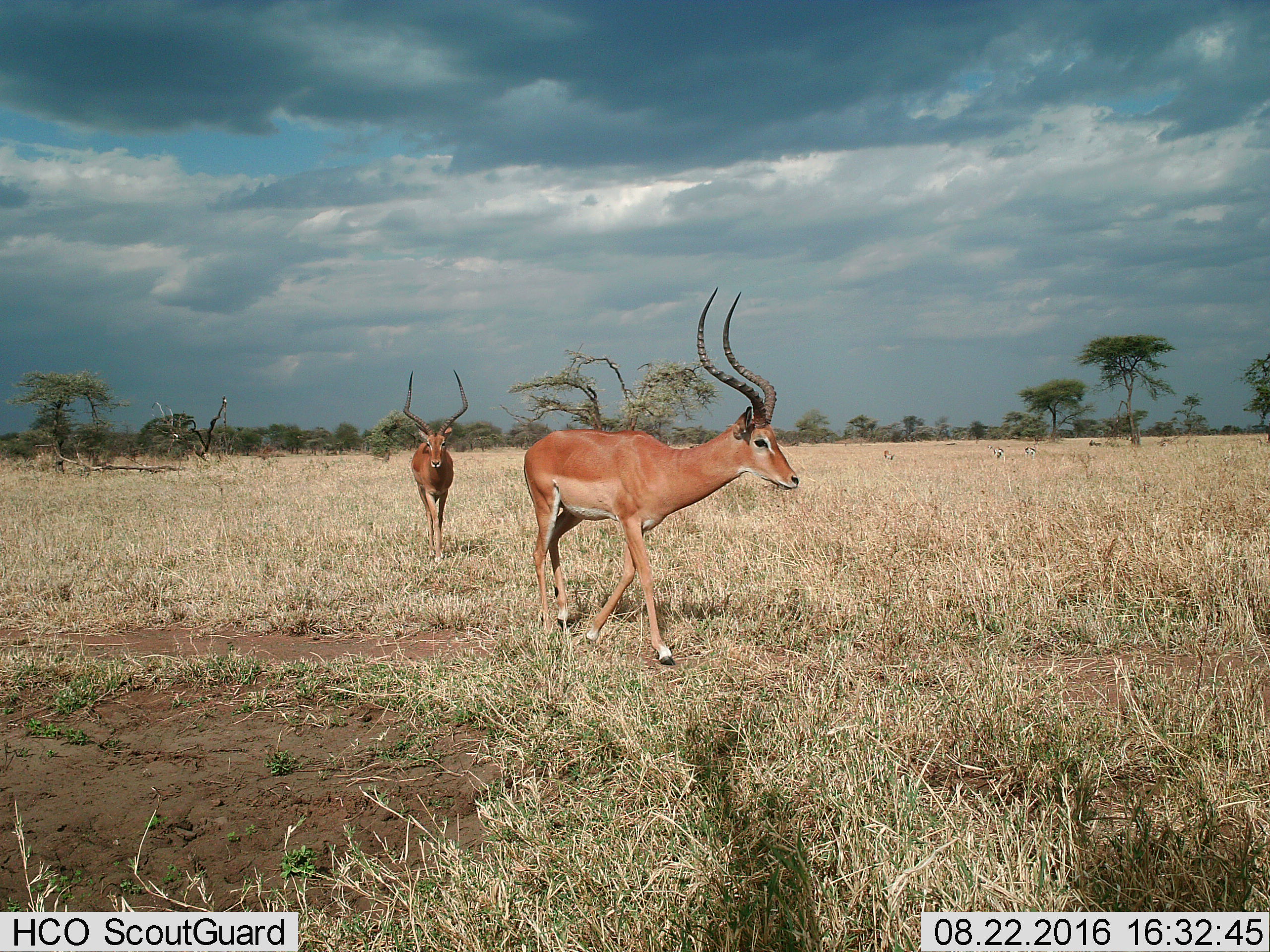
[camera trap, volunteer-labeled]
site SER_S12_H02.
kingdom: Animalia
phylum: Chordata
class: Mammalia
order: Artiodactyla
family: Bovidae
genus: Aepyceros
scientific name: Aepyceros melampus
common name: impala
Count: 2.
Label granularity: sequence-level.